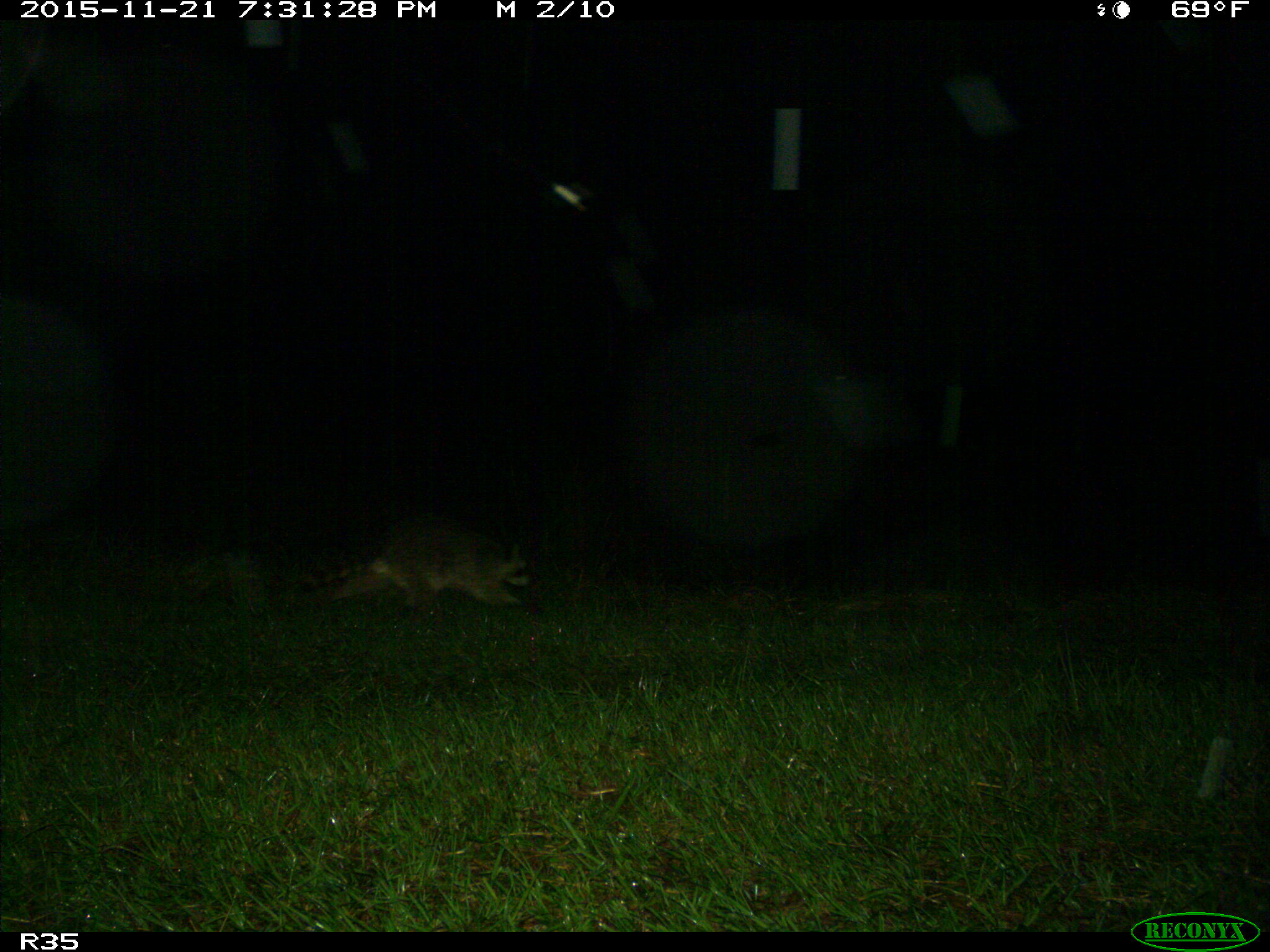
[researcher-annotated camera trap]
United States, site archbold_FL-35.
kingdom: Animalia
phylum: Chordata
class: Mammalia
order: Carnivora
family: Procyonidae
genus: Procyon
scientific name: Procyon lotor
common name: common raccoon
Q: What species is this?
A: Procyon lotor (common raccoon).